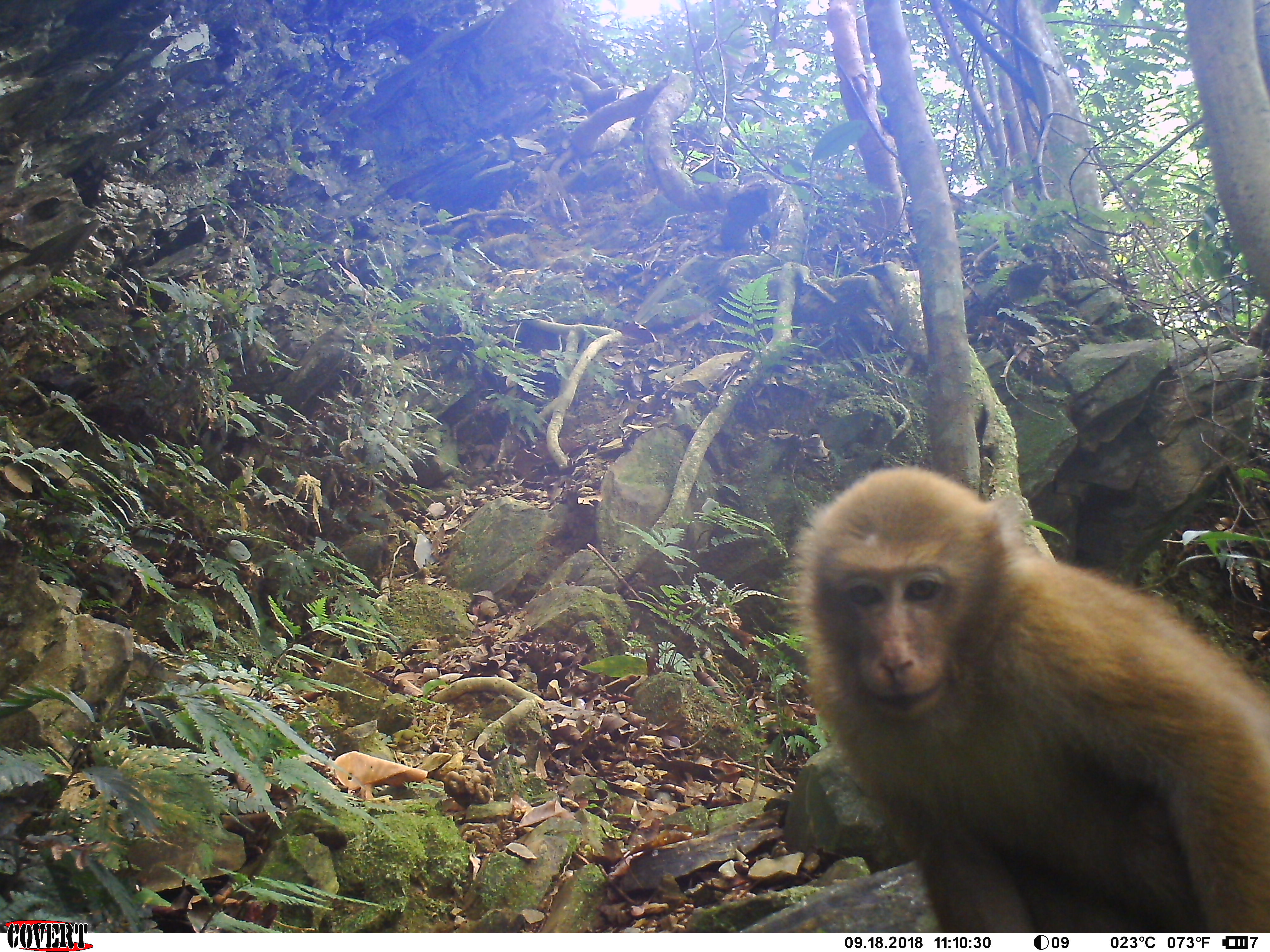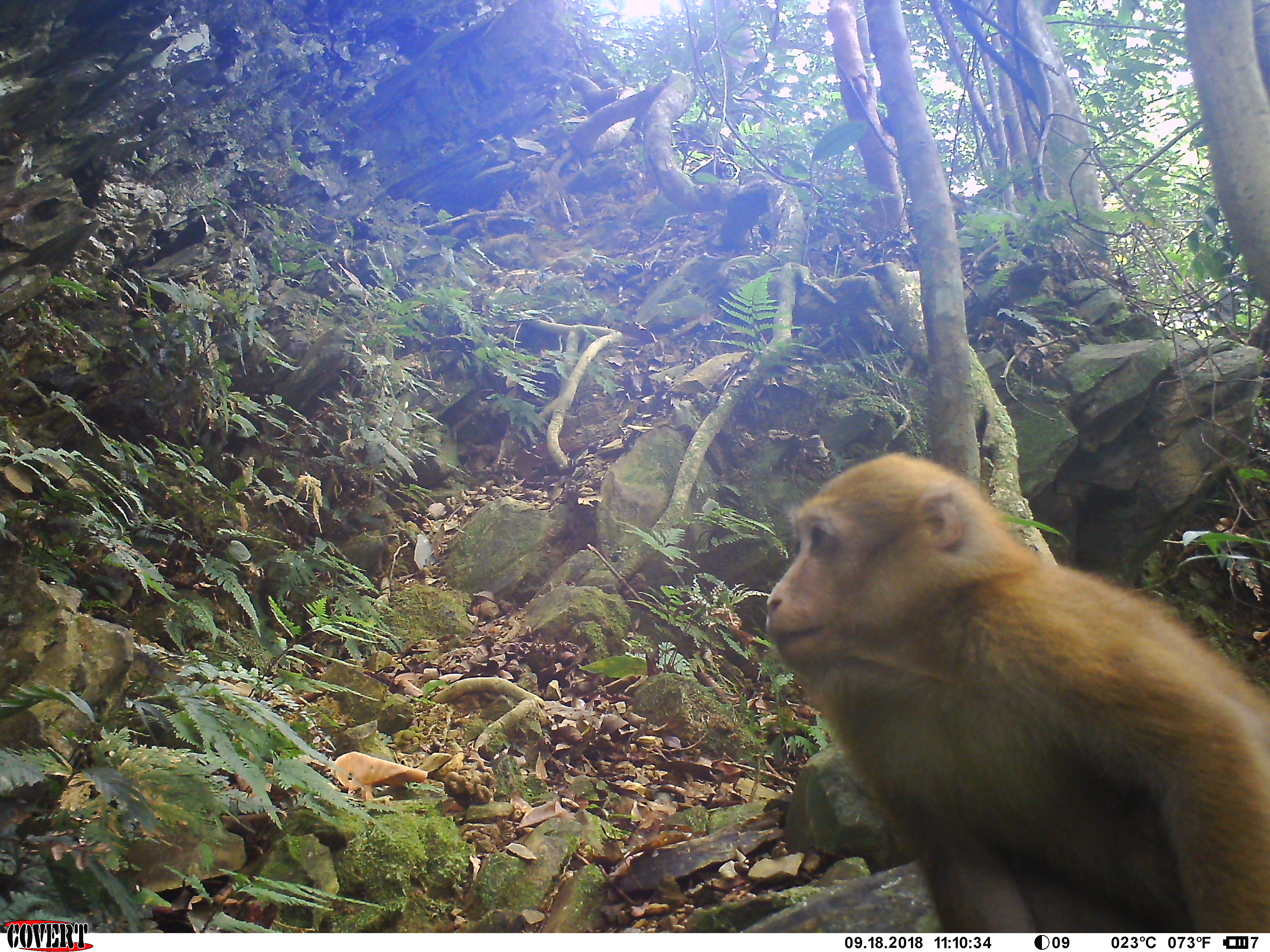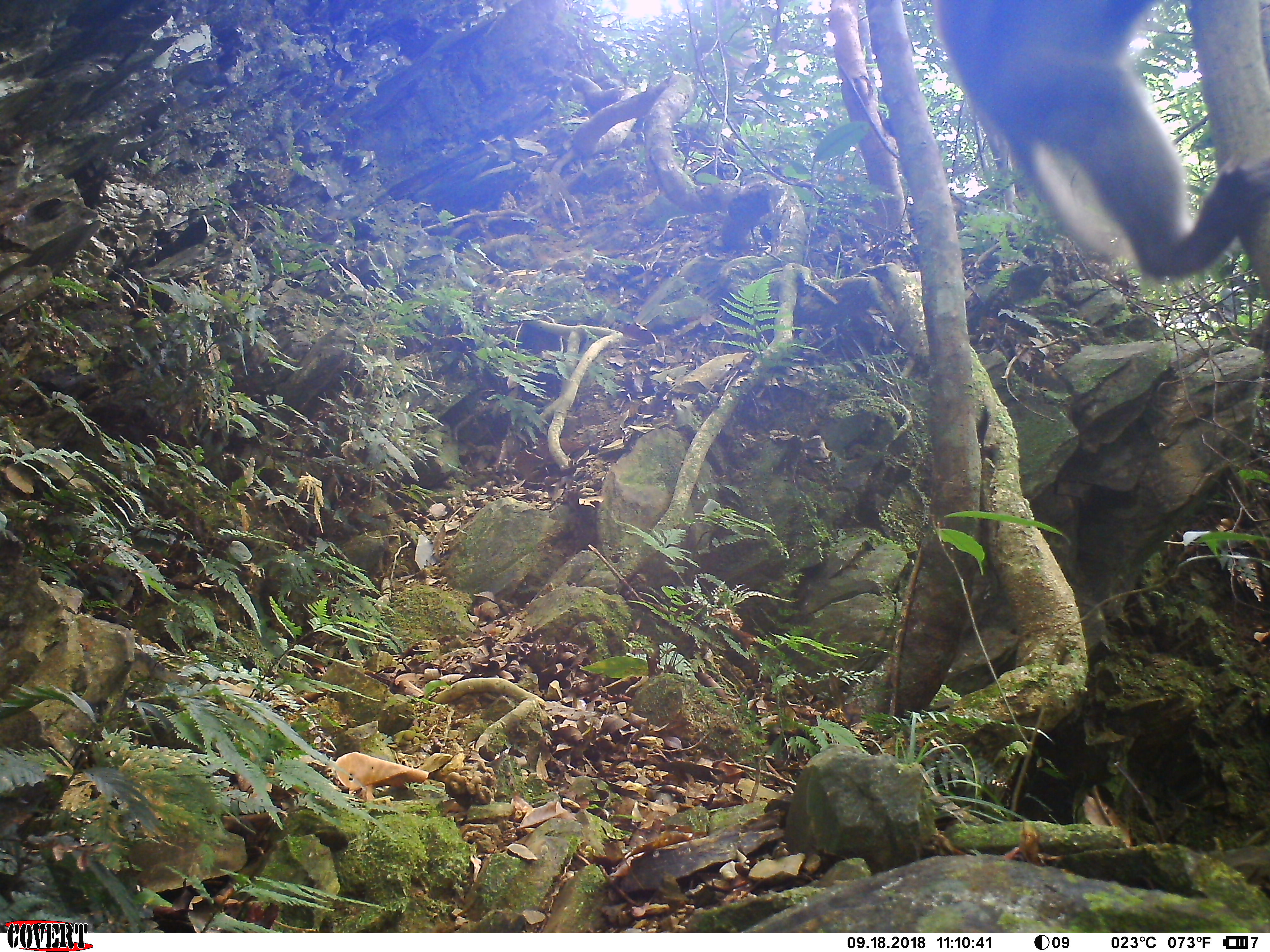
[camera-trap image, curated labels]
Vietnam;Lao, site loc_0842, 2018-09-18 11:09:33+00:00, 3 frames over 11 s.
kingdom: Animalia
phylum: Chordata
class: Mammalia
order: Primates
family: Cercopithecidae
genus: Macaca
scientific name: Macaca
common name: macaques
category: assam or rhesus macaque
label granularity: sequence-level